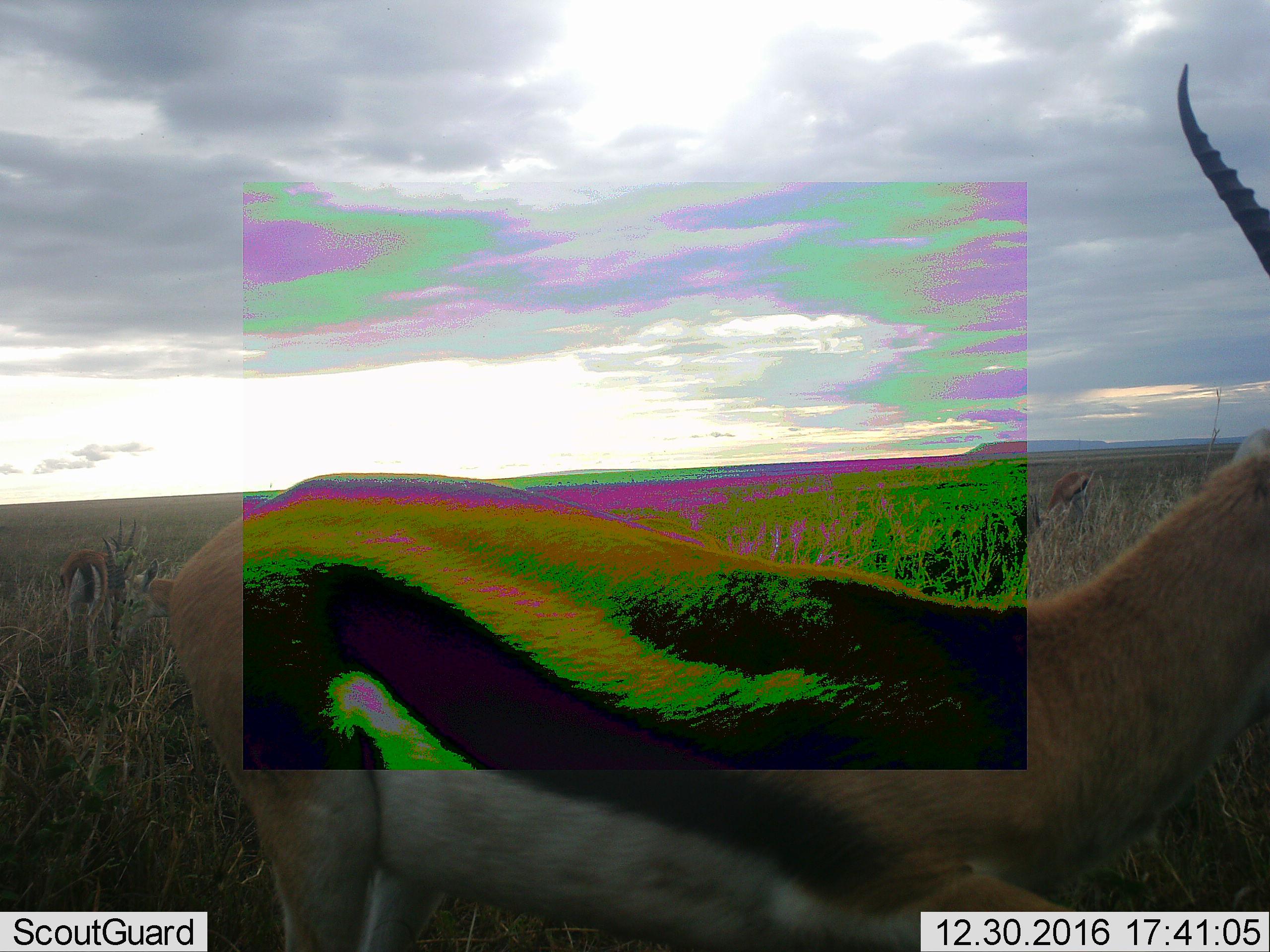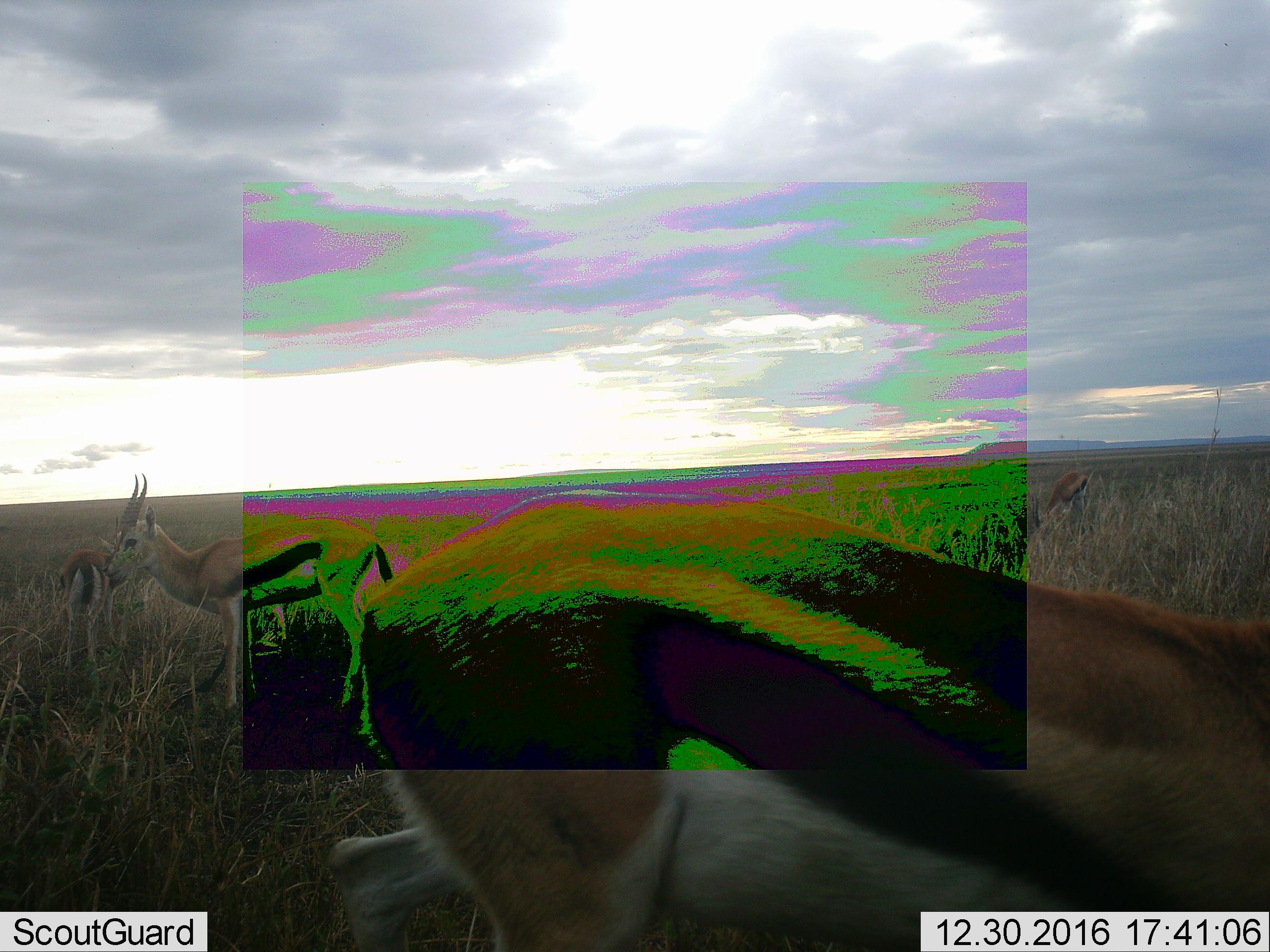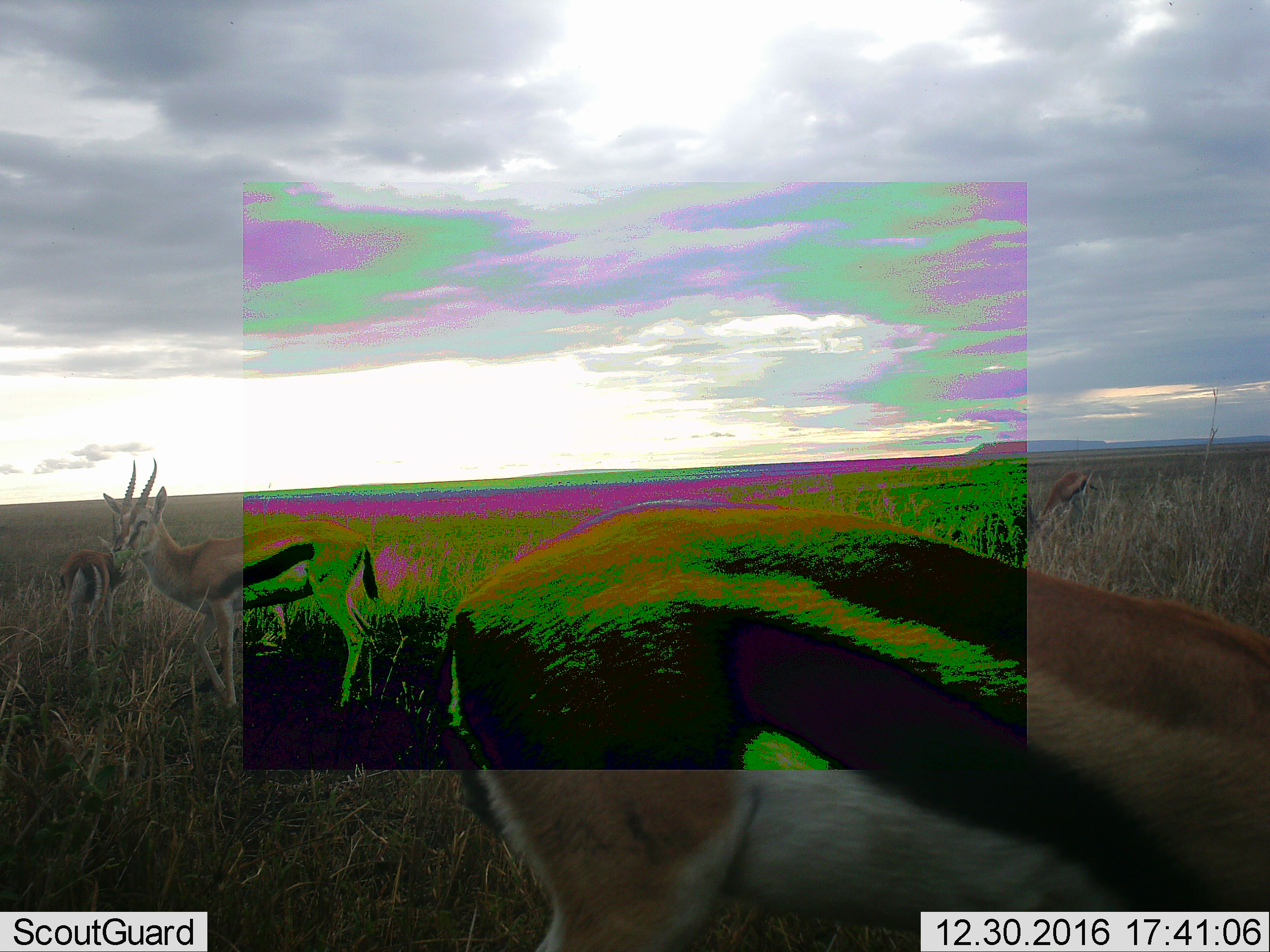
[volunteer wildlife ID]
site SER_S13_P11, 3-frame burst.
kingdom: Animalia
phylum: Chordata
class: Mammalia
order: Artiodactyla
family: Bovidae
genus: Eudorcas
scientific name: Eudorcas thomsonii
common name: thomson's gazelle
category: gazellethomsons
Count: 4.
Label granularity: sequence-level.